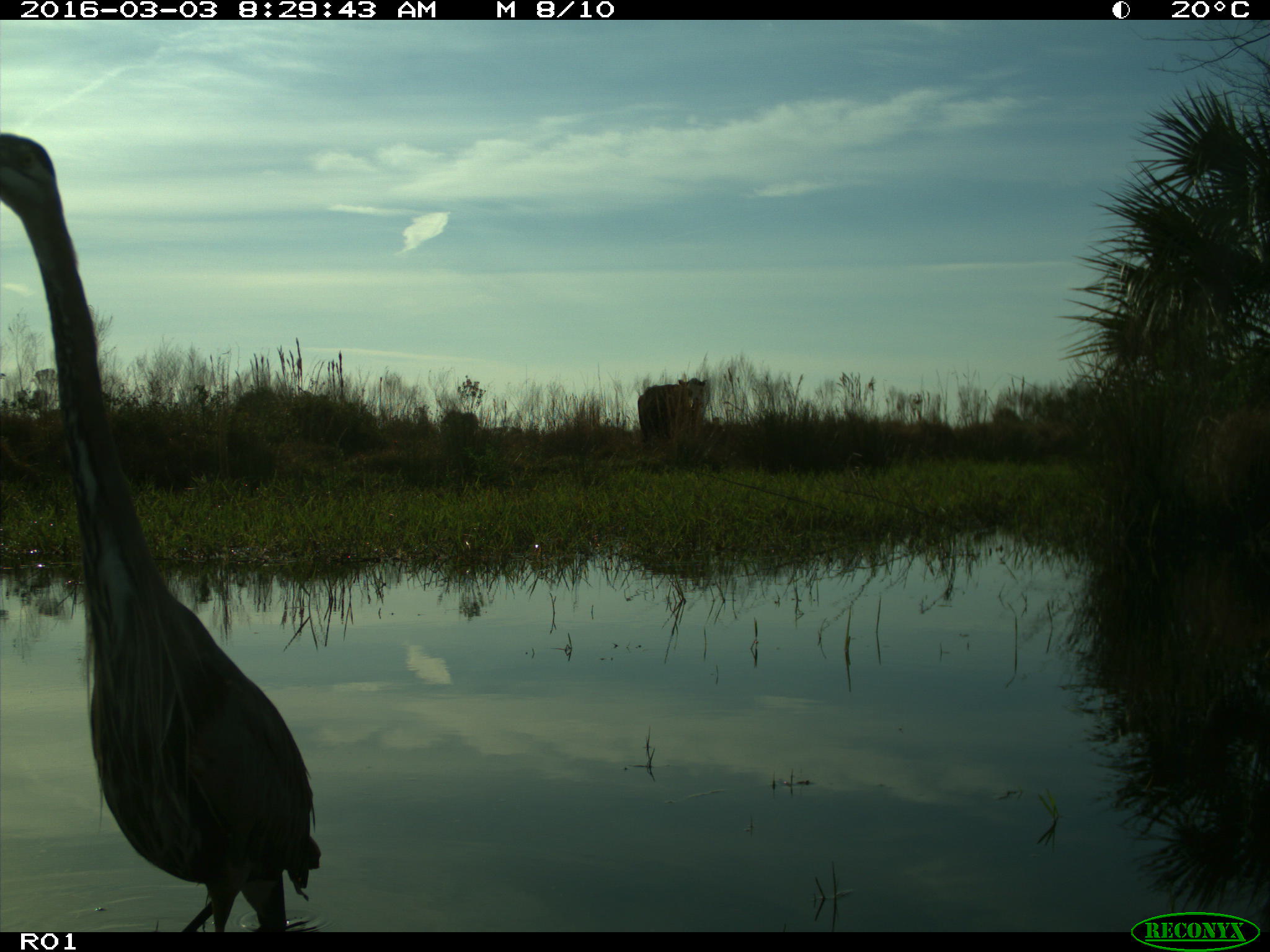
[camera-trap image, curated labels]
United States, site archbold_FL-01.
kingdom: Animalia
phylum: Chordata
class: Mammalia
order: Artiodactyla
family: Bovidae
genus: Bos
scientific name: Bos taurus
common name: domestic cow